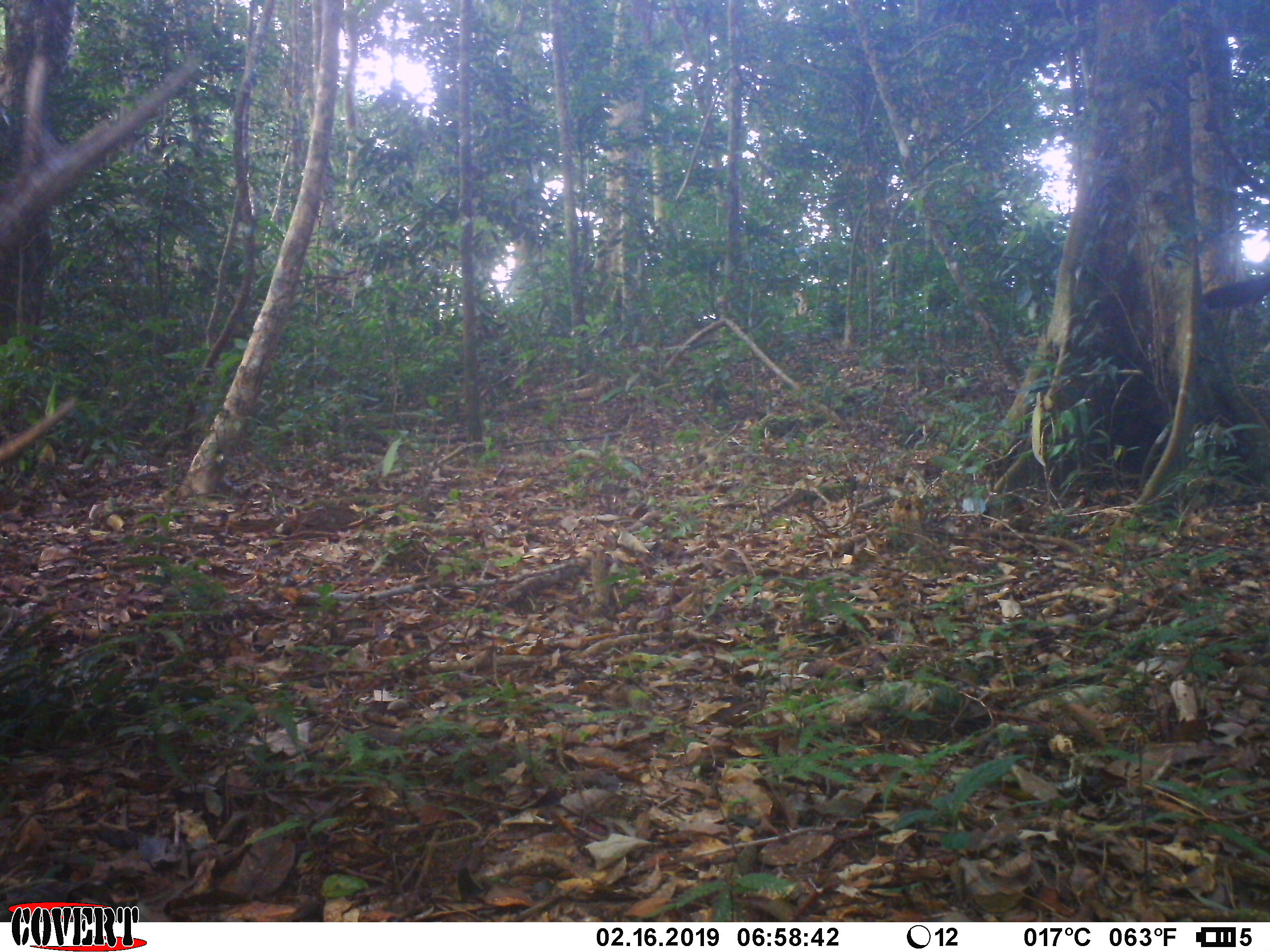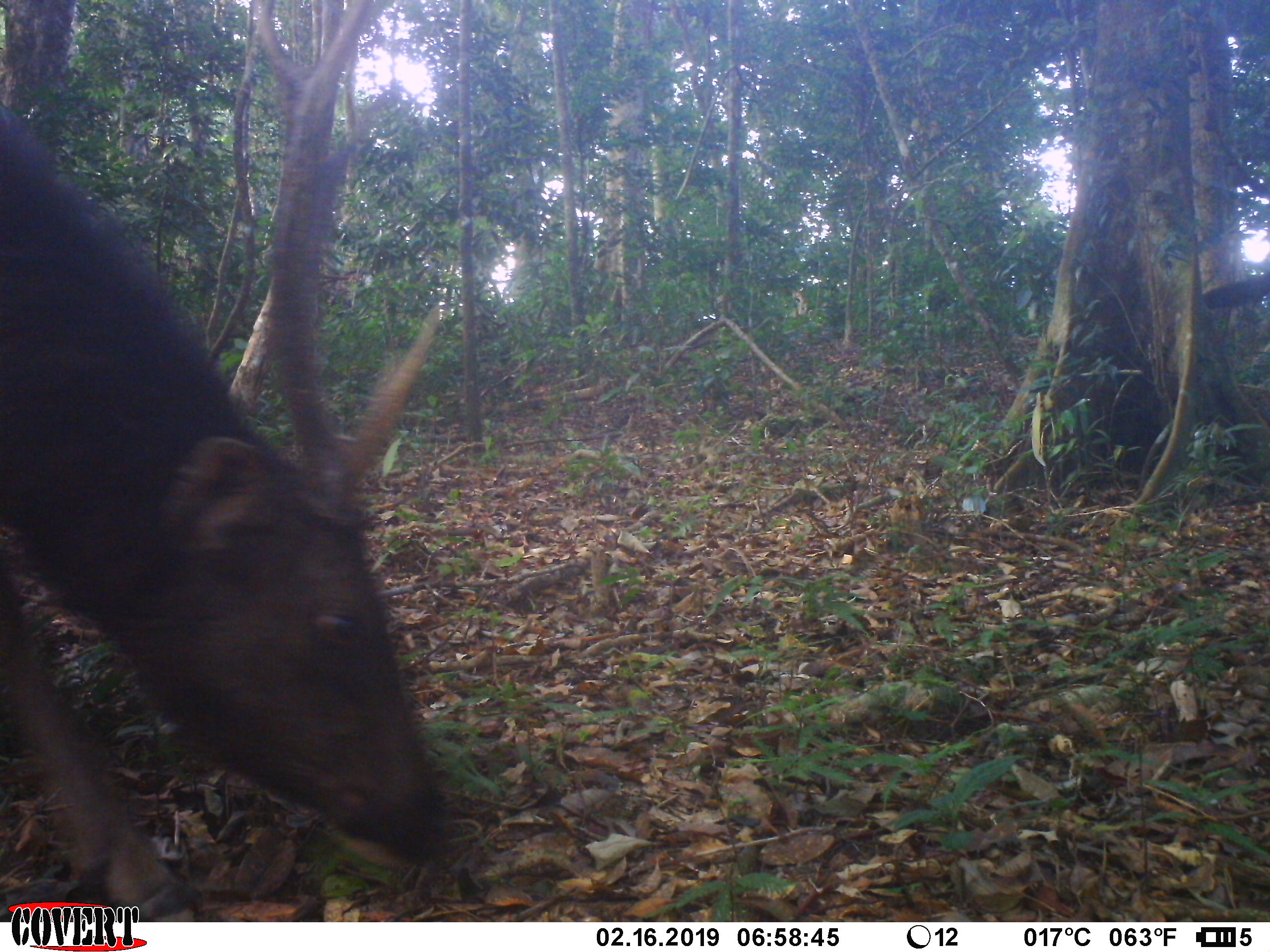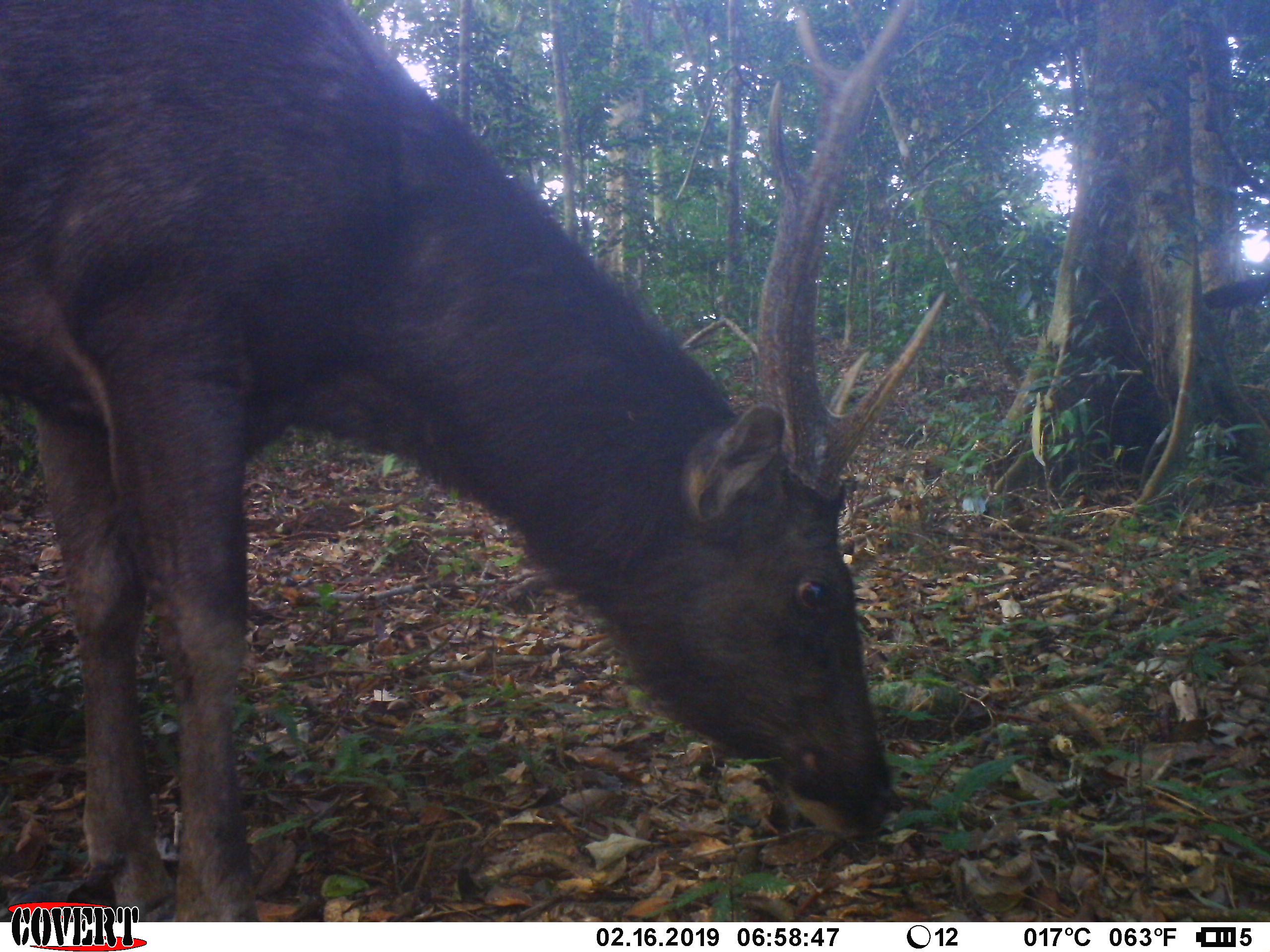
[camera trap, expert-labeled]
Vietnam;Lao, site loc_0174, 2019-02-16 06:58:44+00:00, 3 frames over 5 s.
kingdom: Animalia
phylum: Chordata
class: Mammalia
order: Artiodactyla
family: Cervidae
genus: Rusa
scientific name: Rusa unicolor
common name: sambar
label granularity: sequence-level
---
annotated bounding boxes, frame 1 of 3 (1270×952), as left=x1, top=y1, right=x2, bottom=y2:
sambar: left=0, top=50, right=206, bottom=459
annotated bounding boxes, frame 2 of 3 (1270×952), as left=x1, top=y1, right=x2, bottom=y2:
sambar: left=0, top=0, right=455, bottom=922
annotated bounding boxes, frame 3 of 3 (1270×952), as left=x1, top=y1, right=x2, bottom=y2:
sambar: left=0, top=0, right=949, bottom=922